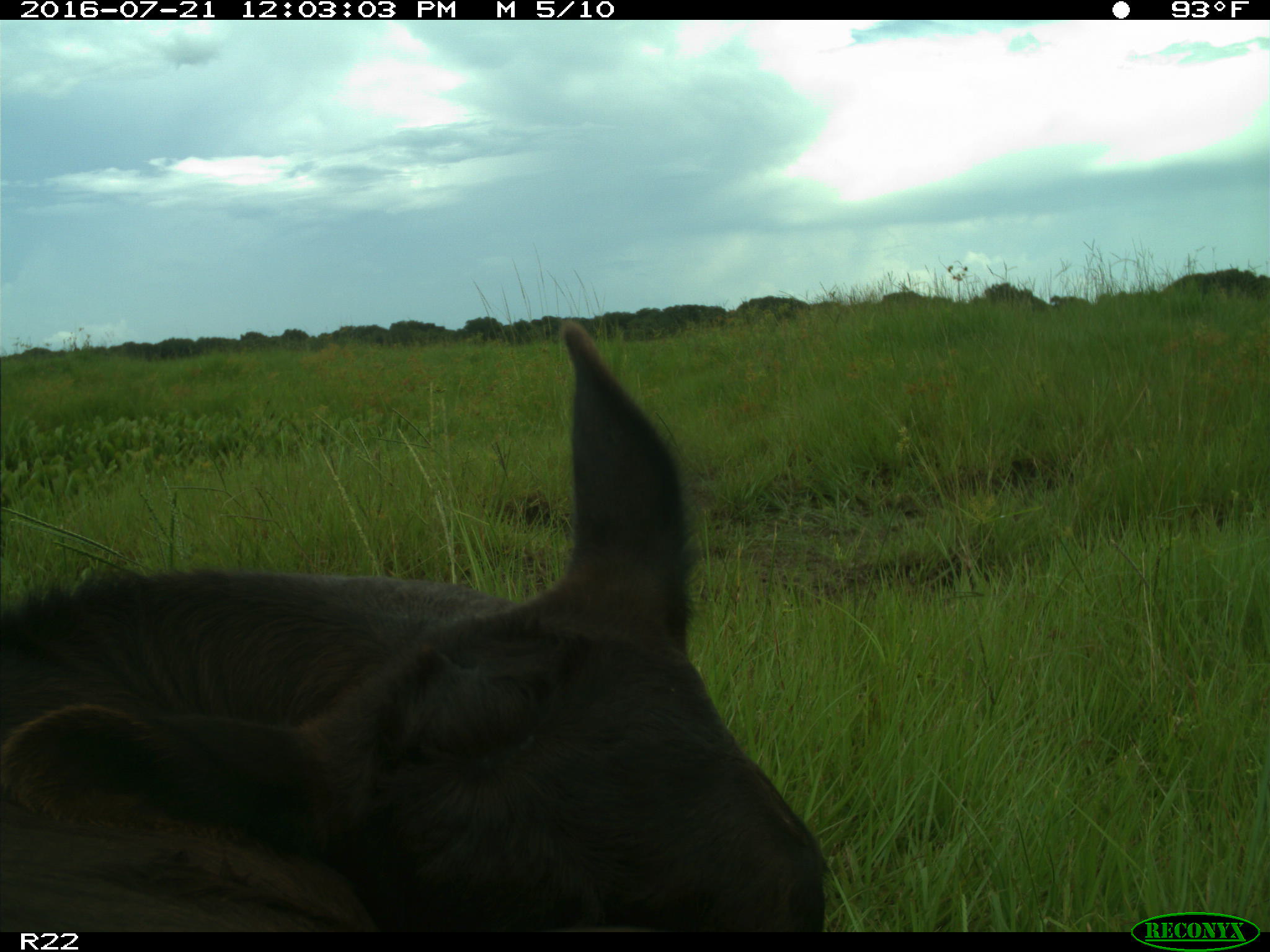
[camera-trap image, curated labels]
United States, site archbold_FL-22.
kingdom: Animalia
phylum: Chordata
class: Mammalia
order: Artiodactyla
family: Bovidae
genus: Bos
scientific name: Bos taurus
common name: domestic cow